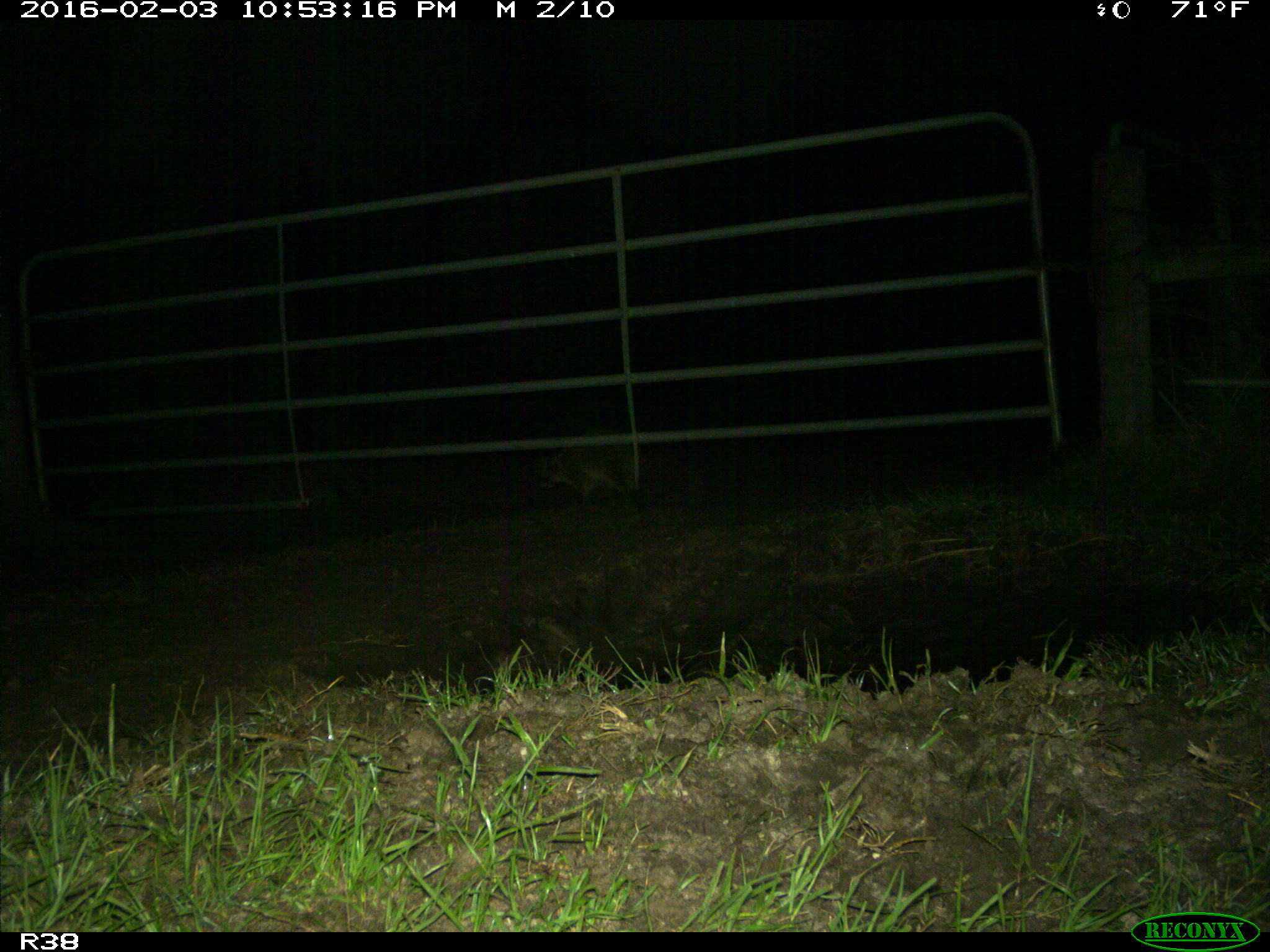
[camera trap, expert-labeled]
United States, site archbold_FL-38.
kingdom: Animalia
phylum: Chordata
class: Mammalia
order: Carnivora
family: Procyonidae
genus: Procyon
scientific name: Procyon lotor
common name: common raccoon